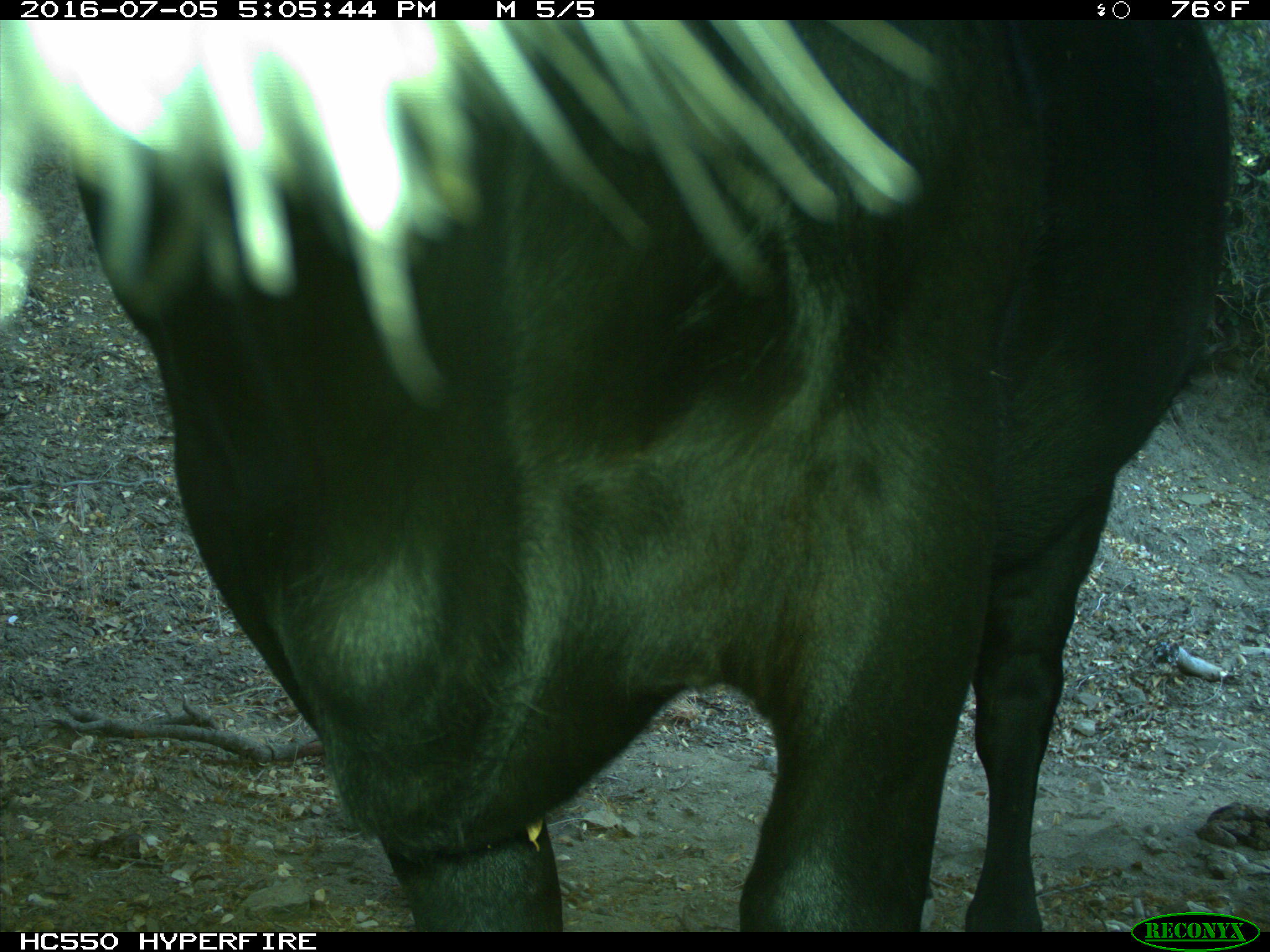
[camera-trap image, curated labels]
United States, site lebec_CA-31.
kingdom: Animalia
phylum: Chordata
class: Mammalia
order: Artiodactyla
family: Bovidae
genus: Bos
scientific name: Bos taurus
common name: domestic cow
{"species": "Bos taurus (domestic cow)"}